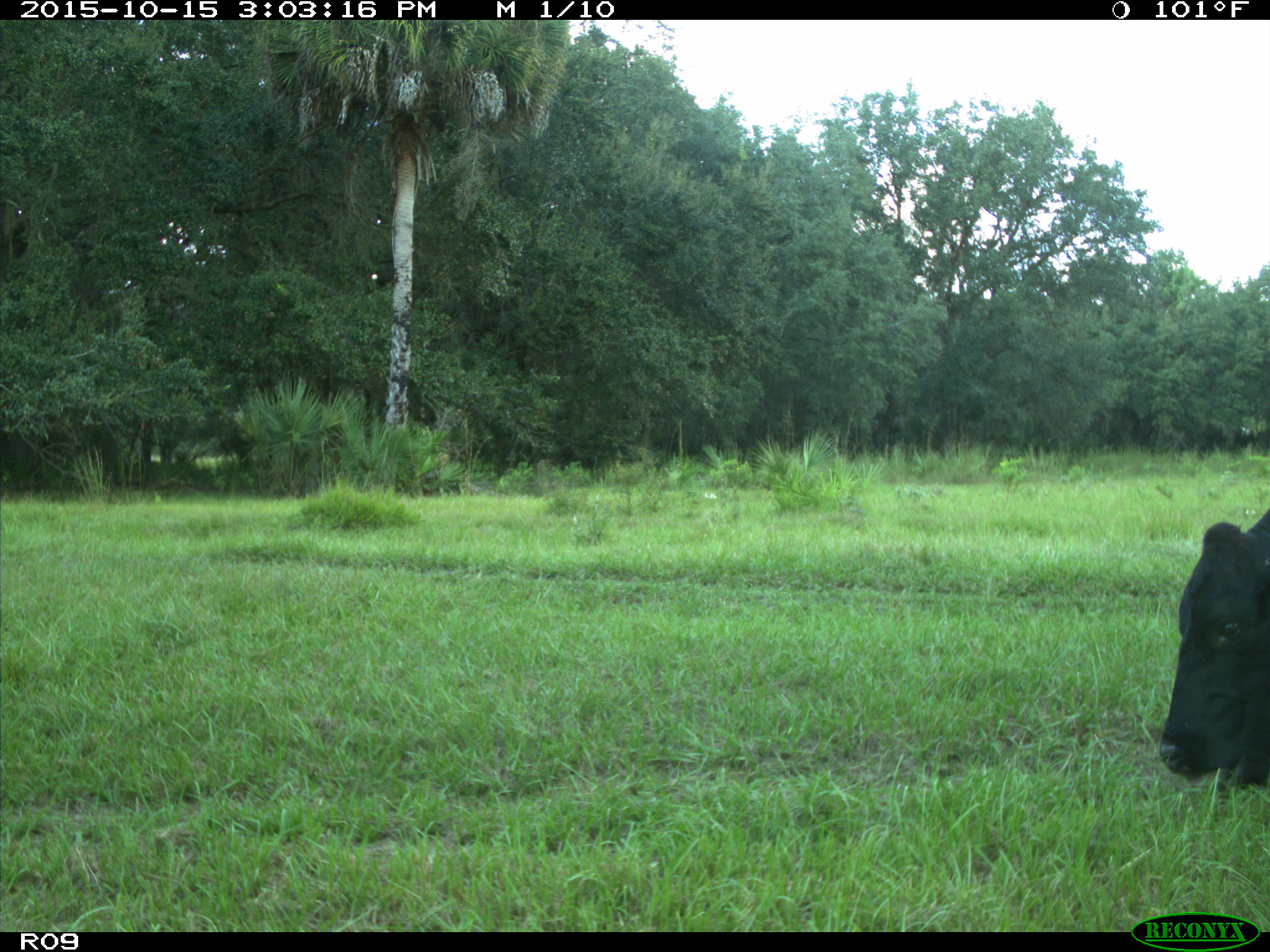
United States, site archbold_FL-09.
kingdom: Animalia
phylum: Chordata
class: Mammalia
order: Artiodactyla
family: Bovidae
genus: Bos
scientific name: Bos taurus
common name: domestic cow